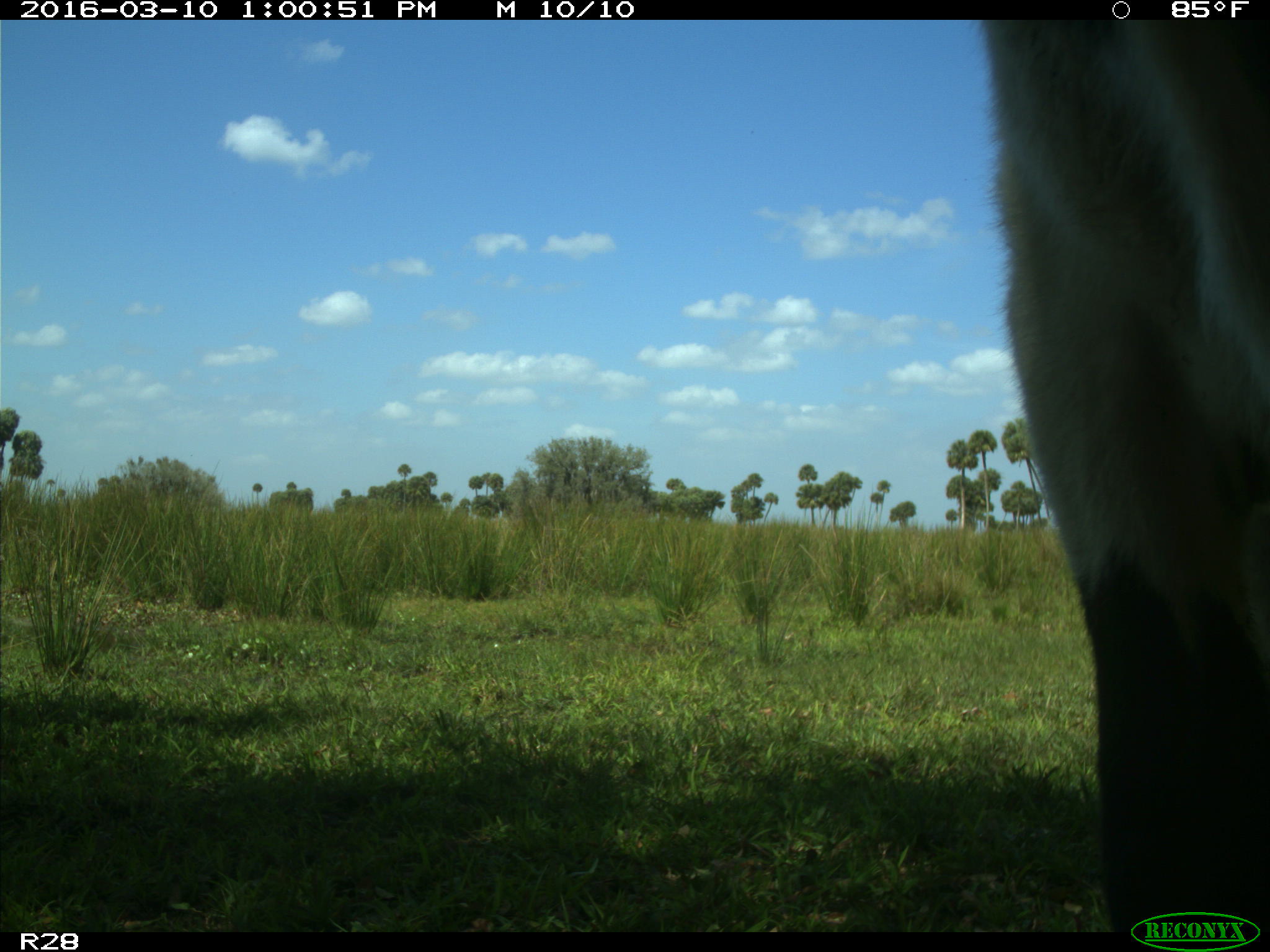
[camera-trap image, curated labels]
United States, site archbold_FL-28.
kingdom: Animalia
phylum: Chordata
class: Mammalia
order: Artiodactyla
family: Bovidae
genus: Bos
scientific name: Bos taurus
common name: domestic cow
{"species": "Bos taurus (domestic cow)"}